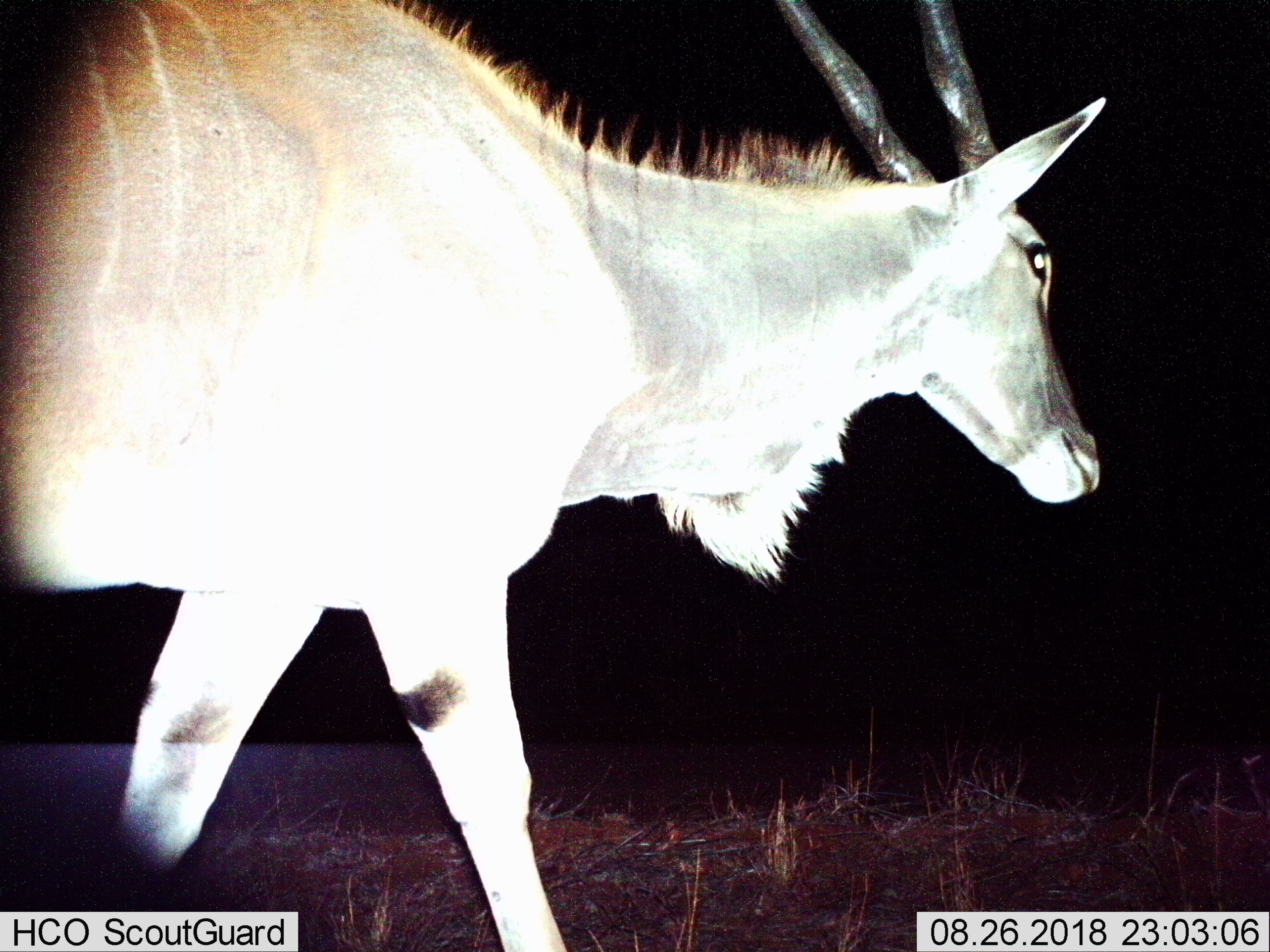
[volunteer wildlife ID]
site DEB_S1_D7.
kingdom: Animalia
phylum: Chordata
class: Mammalia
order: Artiodactyla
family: Bovidae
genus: Tragelaphus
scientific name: Tragelaphus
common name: kudu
Kudu (Tragelaphus), count 1. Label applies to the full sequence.